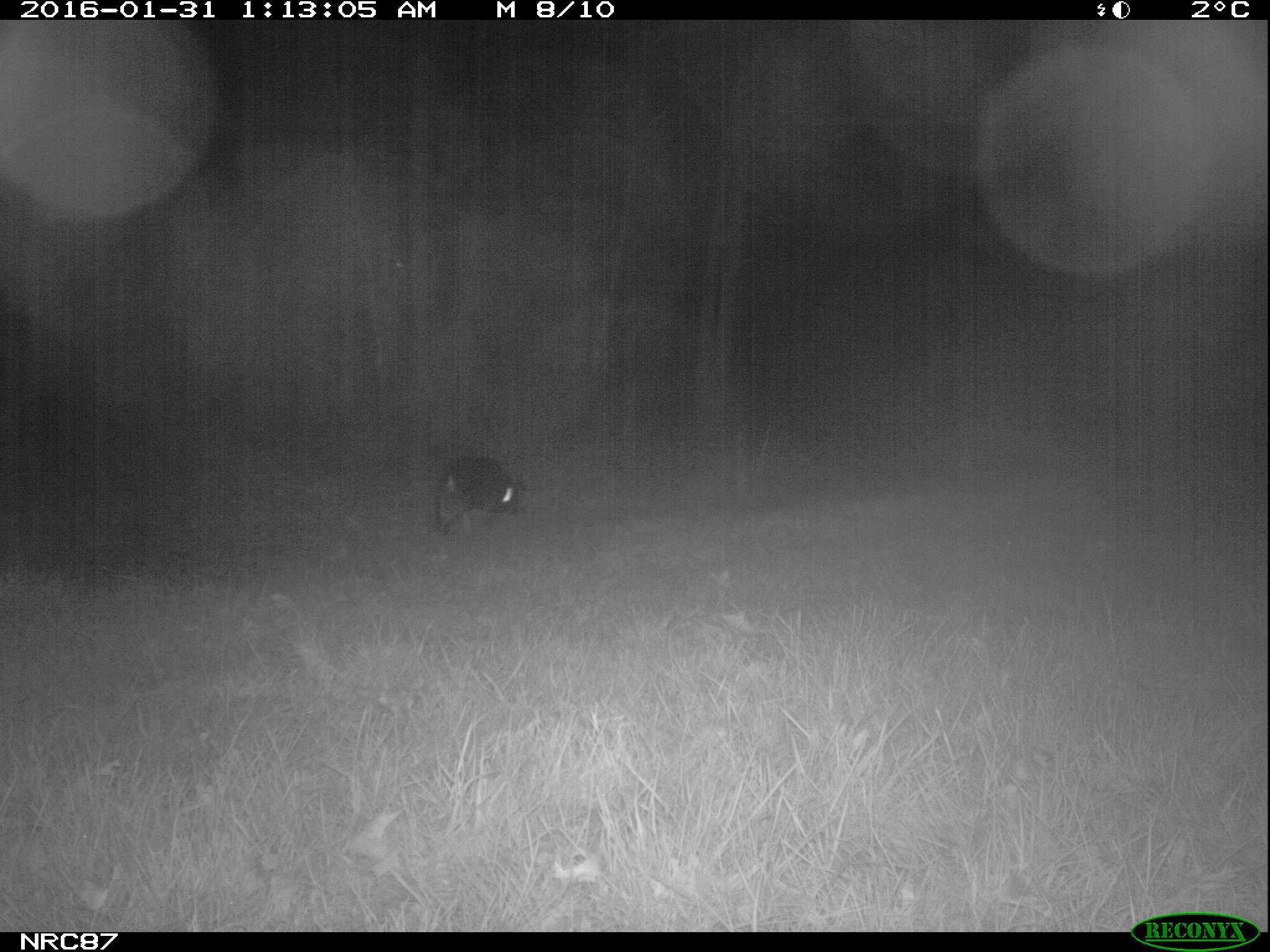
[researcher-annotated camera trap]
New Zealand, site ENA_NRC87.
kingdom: Animalia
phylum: Chordata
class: Mammalia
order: Carnivora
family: Canidae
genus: Canis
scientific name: Canis familiaris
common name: domestic dog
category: dog